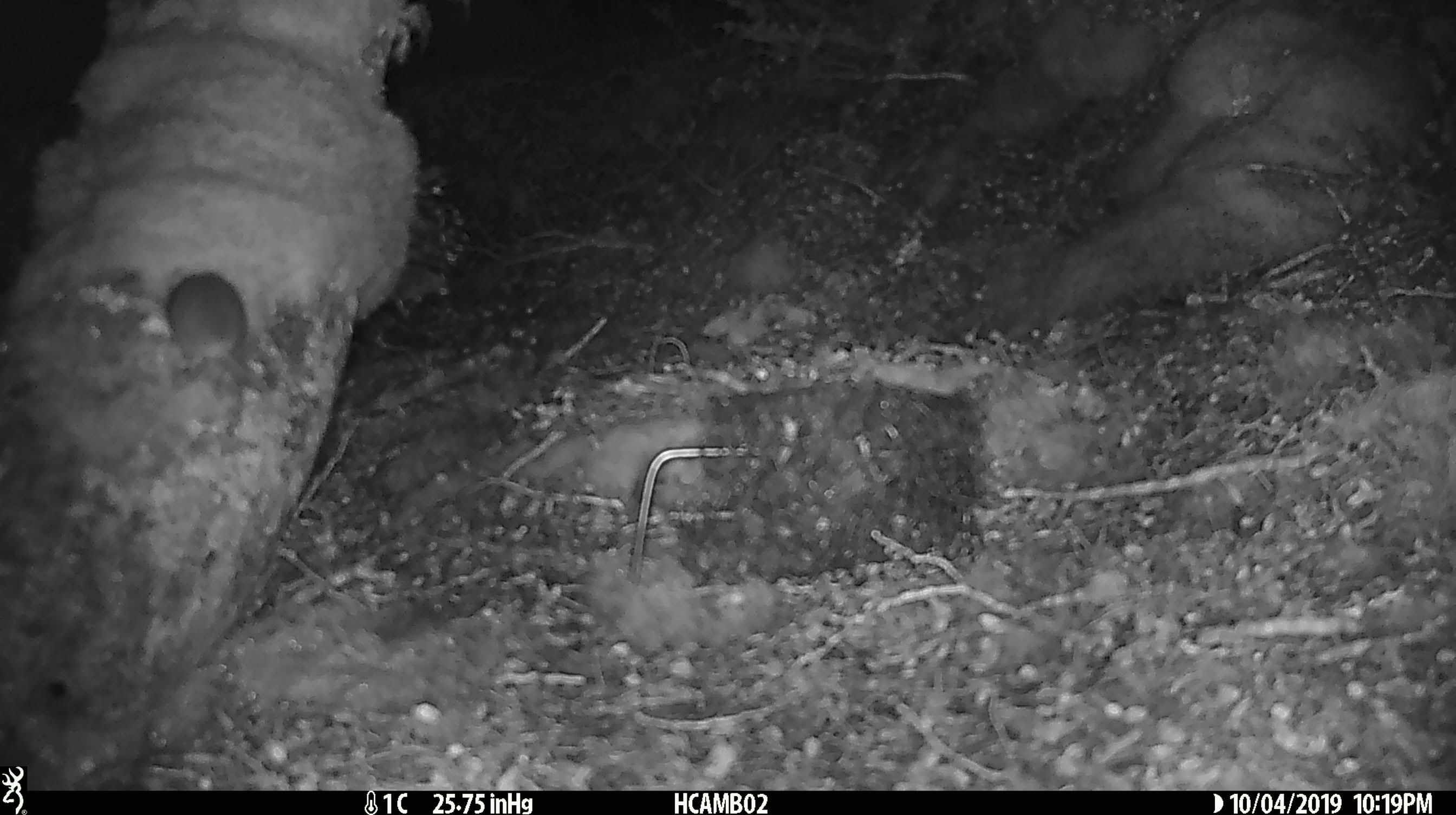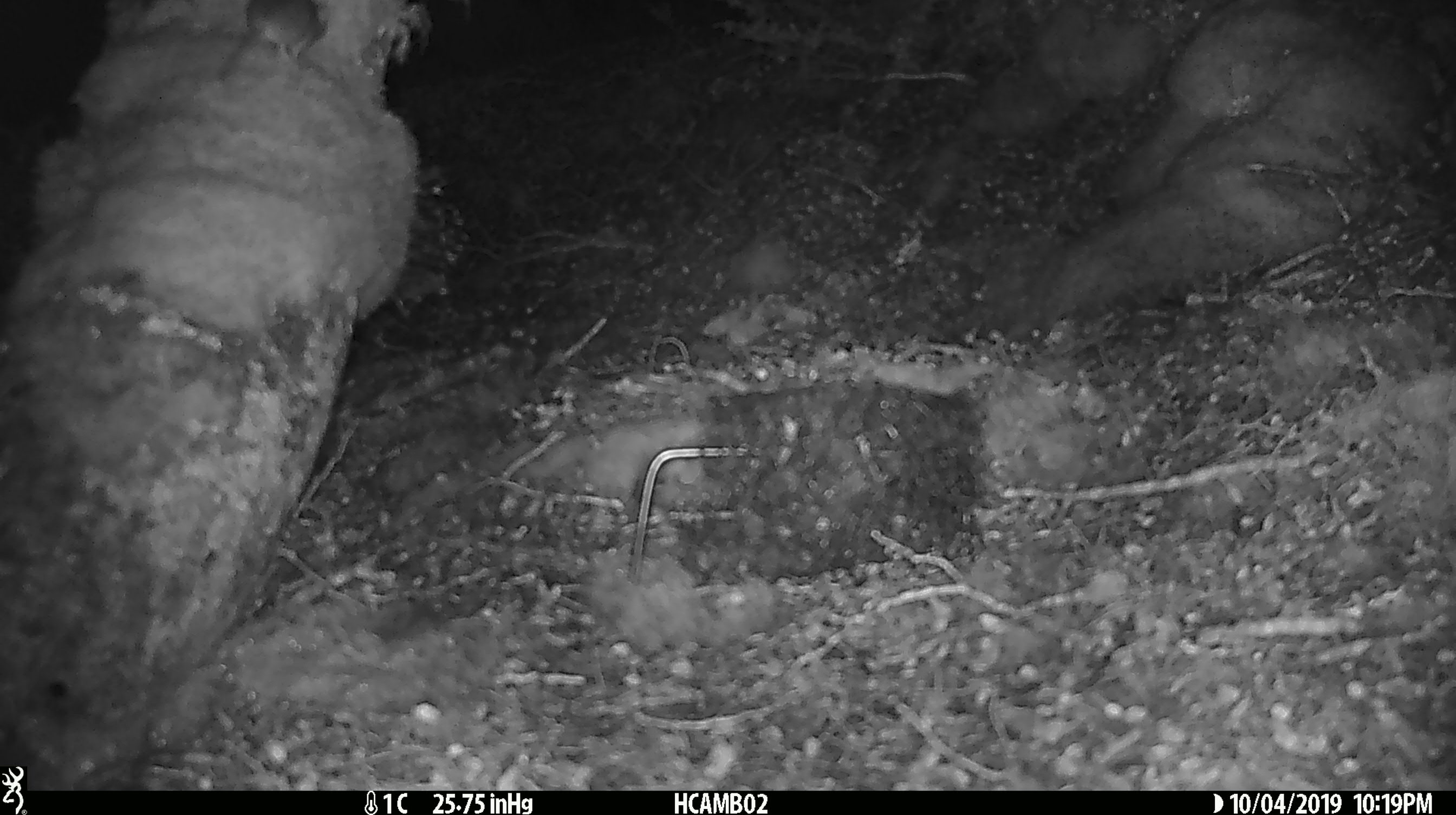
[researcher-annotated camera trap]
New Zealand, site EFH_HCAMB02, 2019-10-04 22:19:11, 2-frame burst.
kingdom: Animalia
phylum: Chordata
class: Mammalia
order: Rodentia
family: Muridae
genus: Mus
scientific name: Mus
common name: mouse